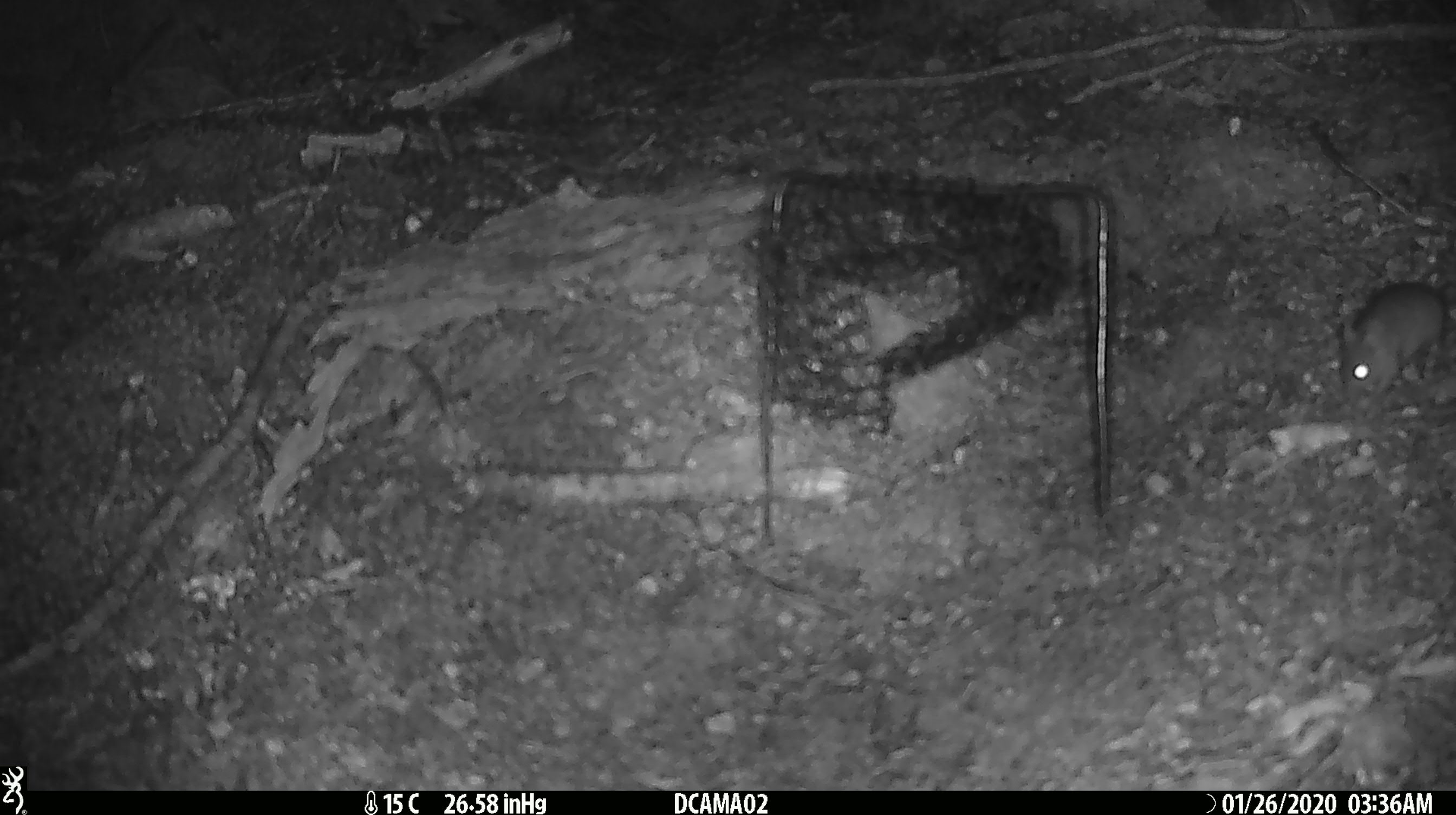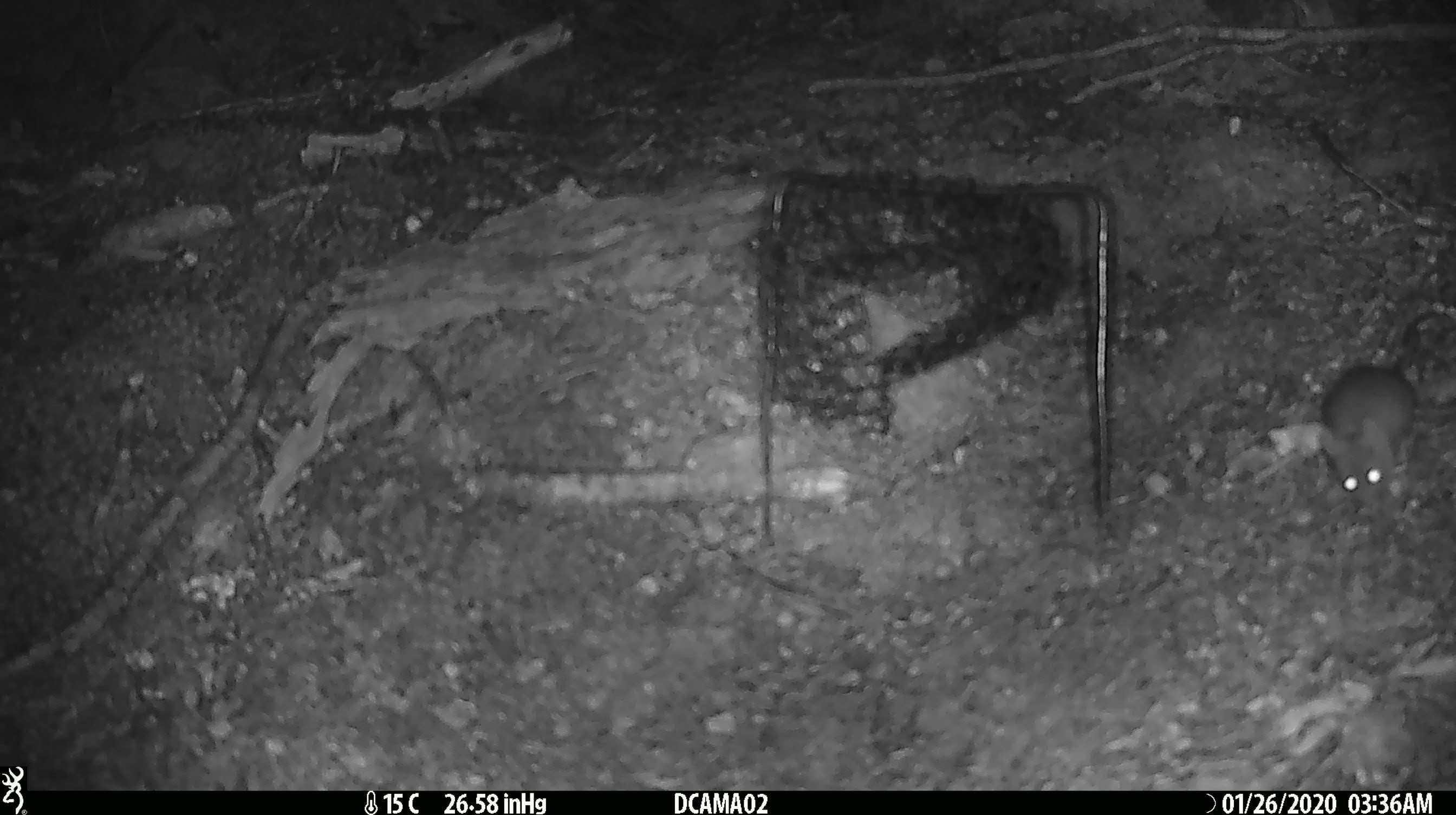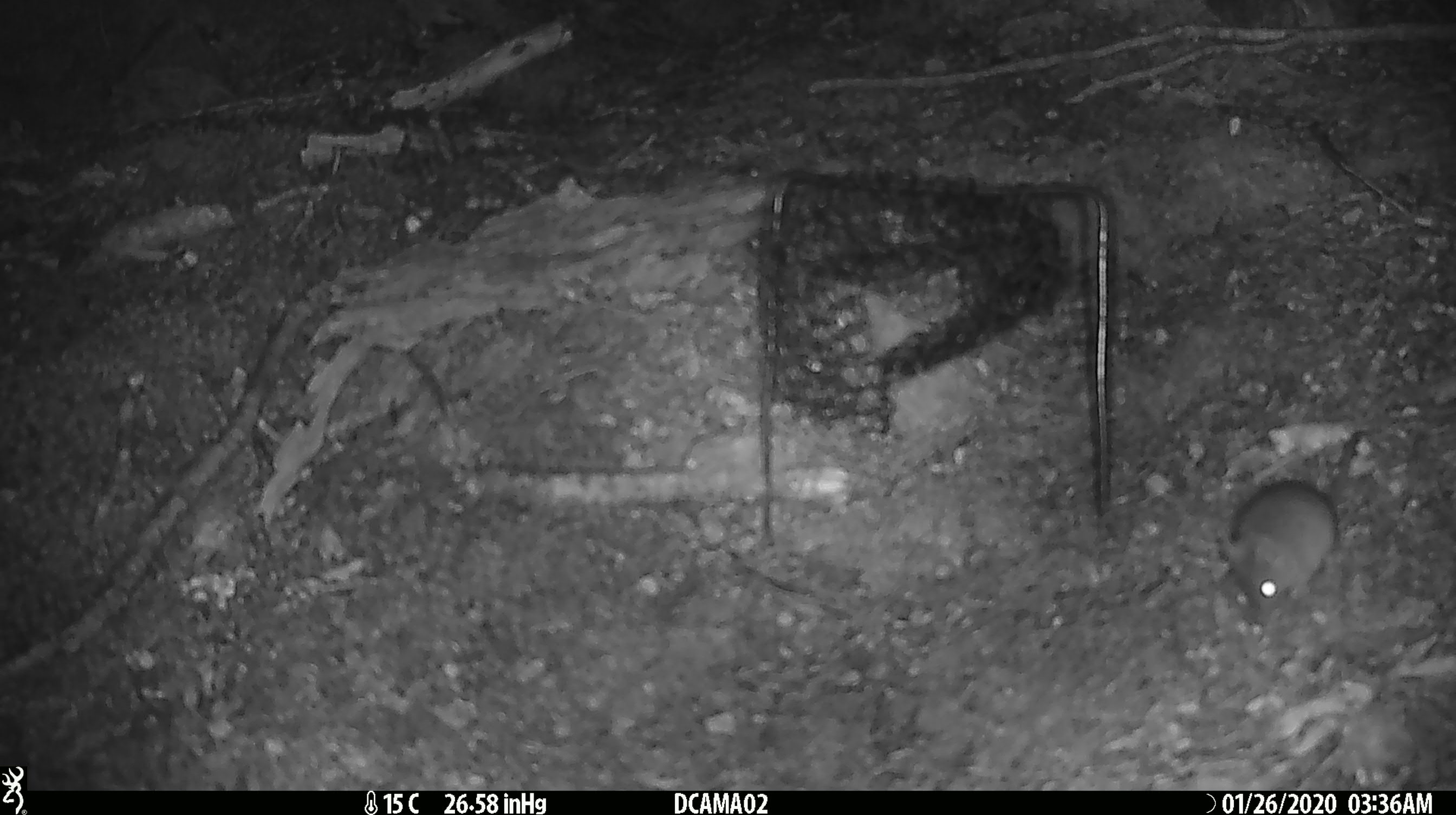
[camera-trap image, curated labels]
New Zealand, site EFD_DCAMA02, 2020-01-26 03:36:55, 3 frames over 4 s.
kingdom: Animalia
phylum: Chordata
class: Mammalia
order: Rodentia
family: Muridae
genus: Mus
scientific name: Mus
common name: mouse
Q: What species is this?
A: Mouse (Mus).